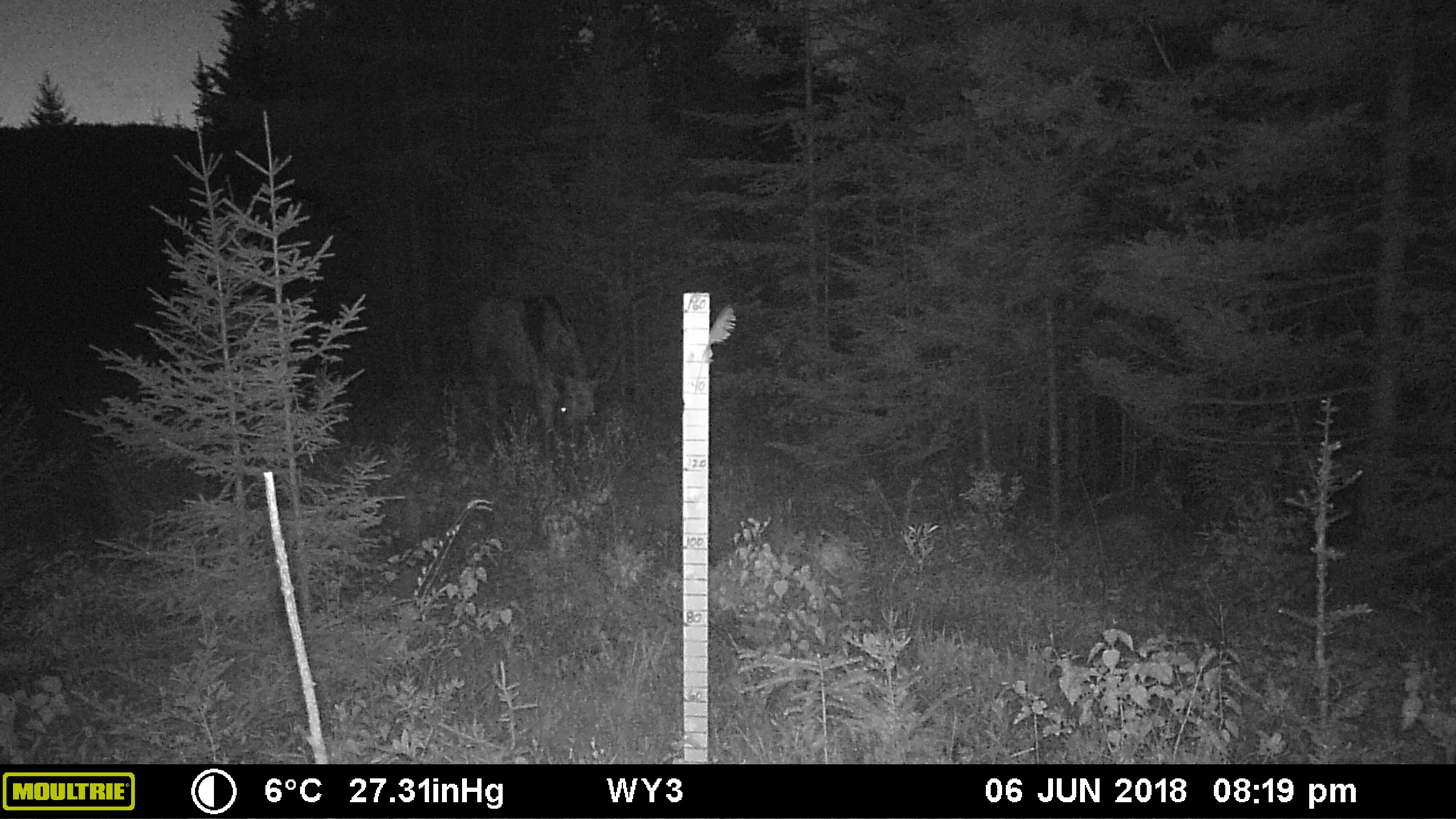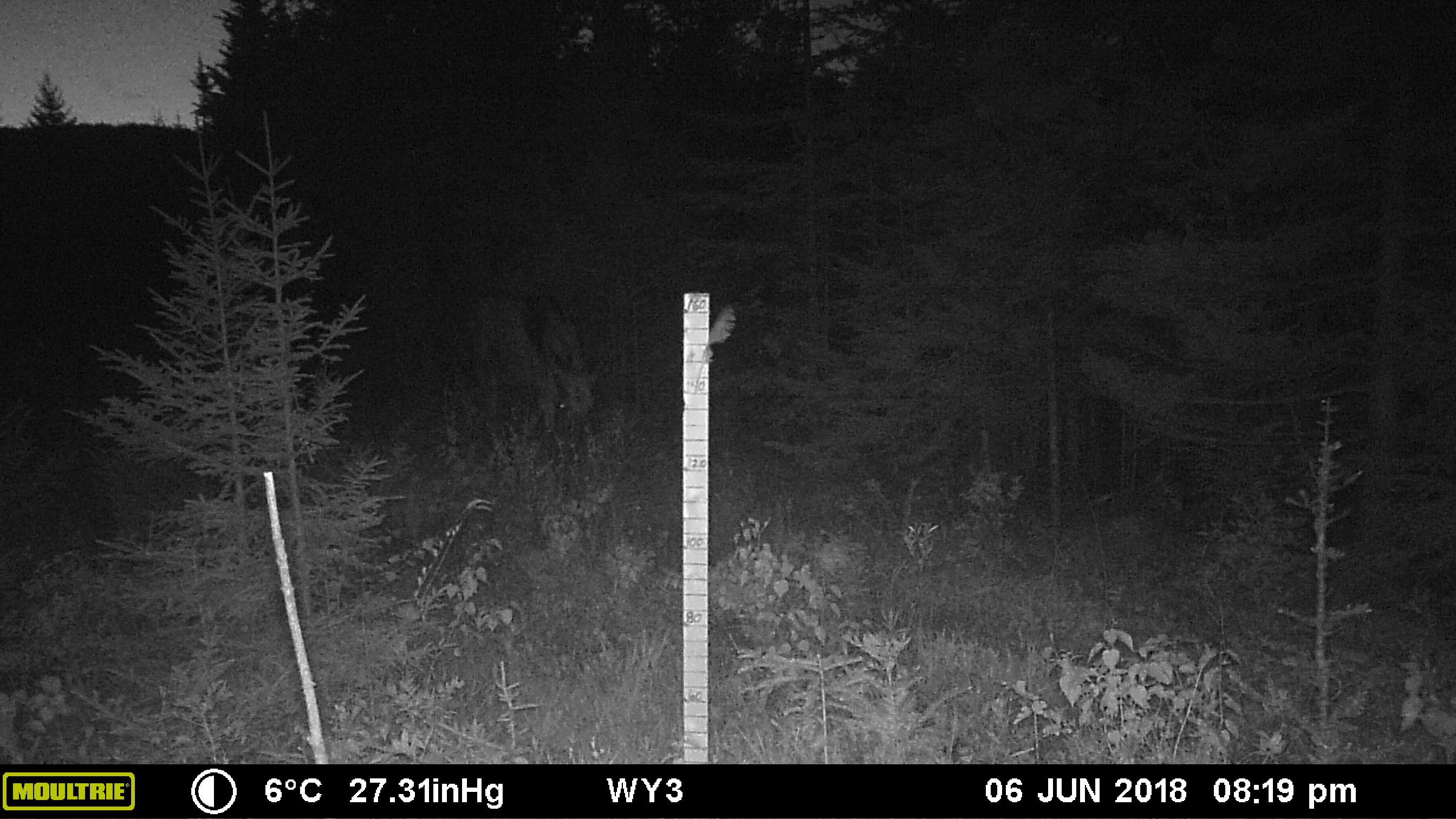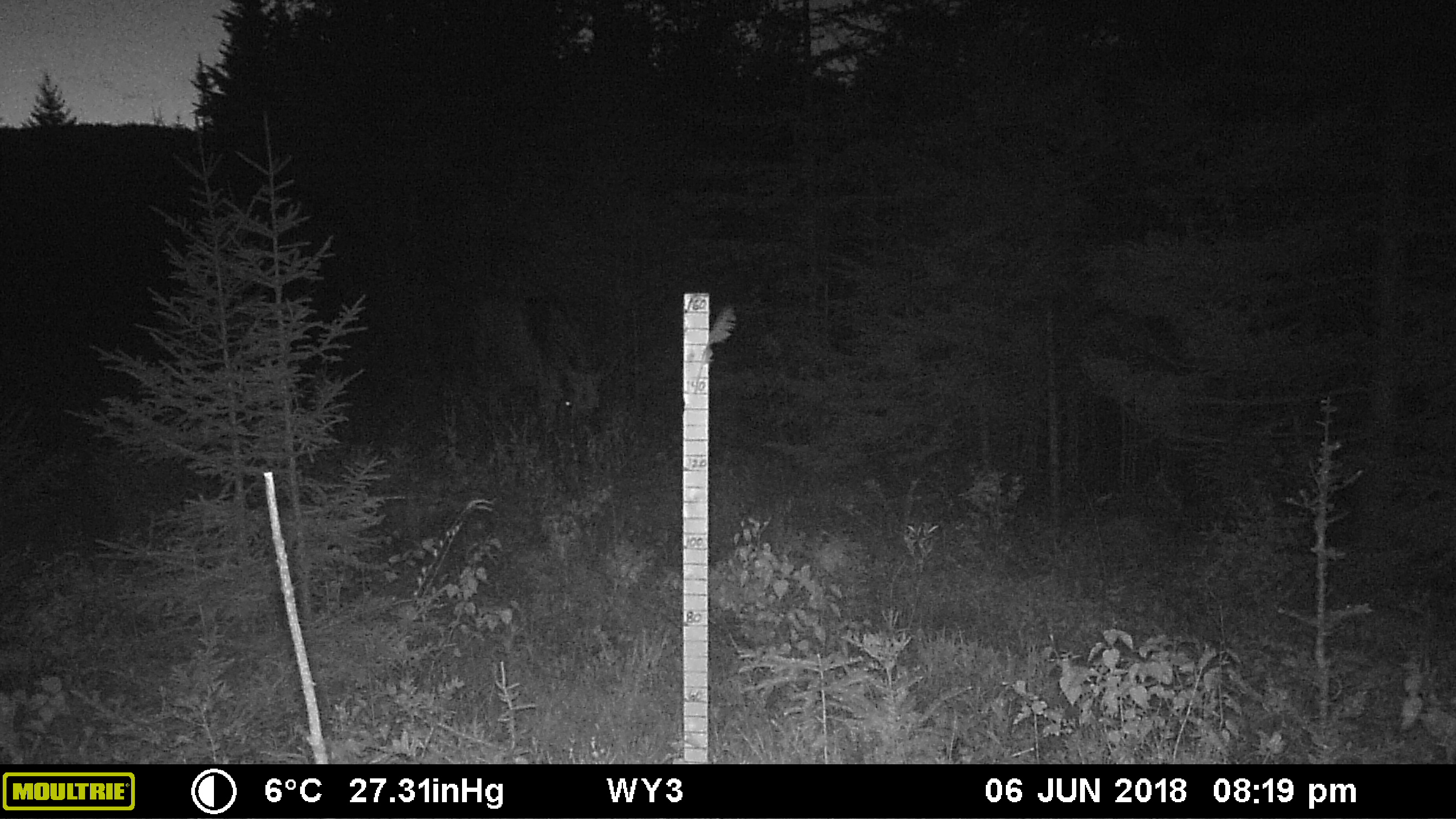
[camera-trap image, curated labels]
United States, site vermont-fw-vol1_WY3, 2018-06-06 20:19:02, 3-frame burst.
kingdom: Animalia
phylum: Chordata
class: Mammalia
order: Artiodactyla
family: Cervidae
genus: Alces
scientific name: Alces alces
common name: moose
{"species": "moose (Alces alces)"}